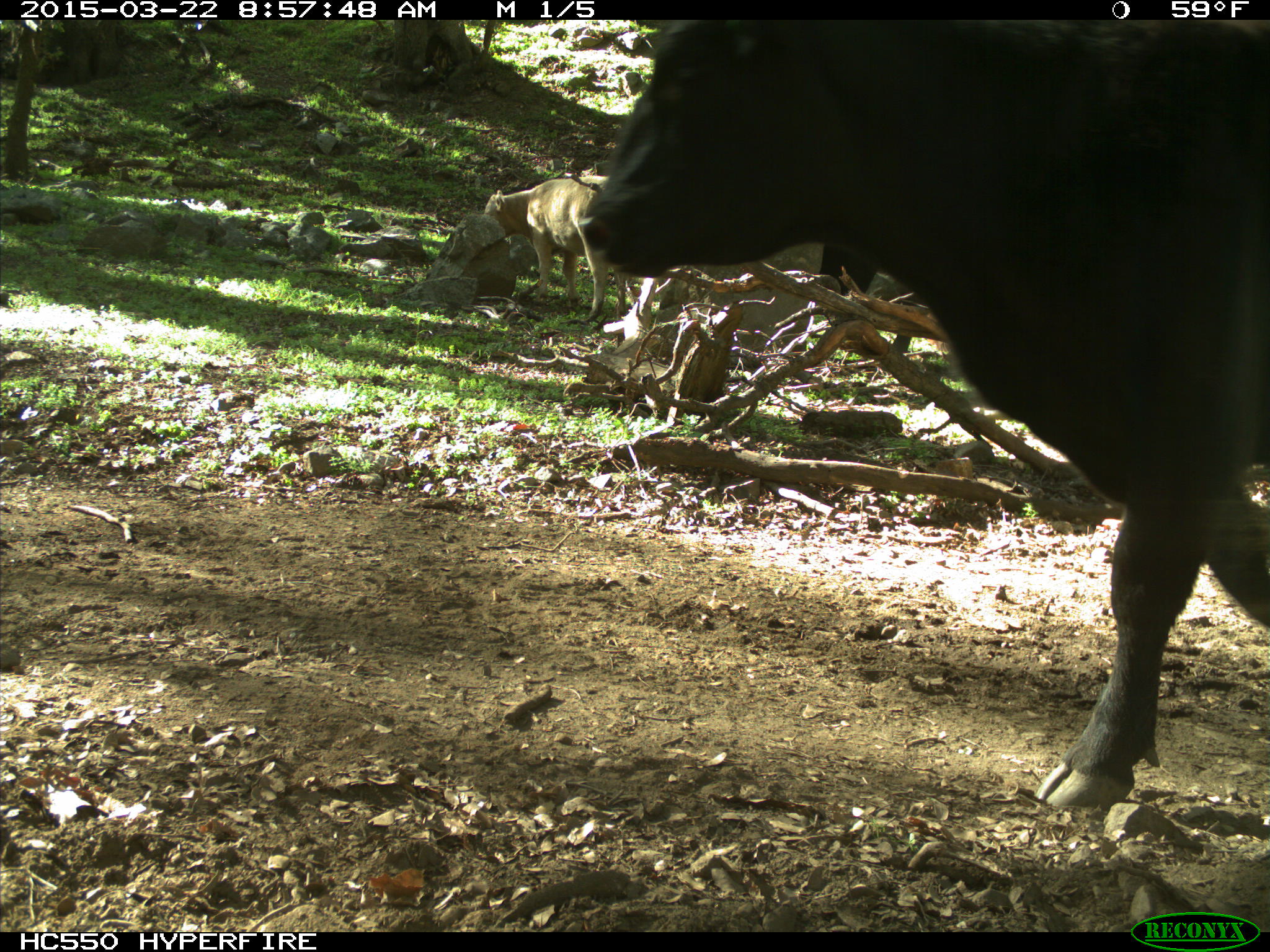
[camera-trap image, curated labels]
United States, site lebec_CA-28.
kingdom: Animalia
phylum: Chordata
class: Mammalia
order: Artiodactyla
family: Bovidae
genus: Bos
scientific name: Bos taurus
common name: domestic cow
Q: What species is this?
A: Bos taurus (domestic cow).